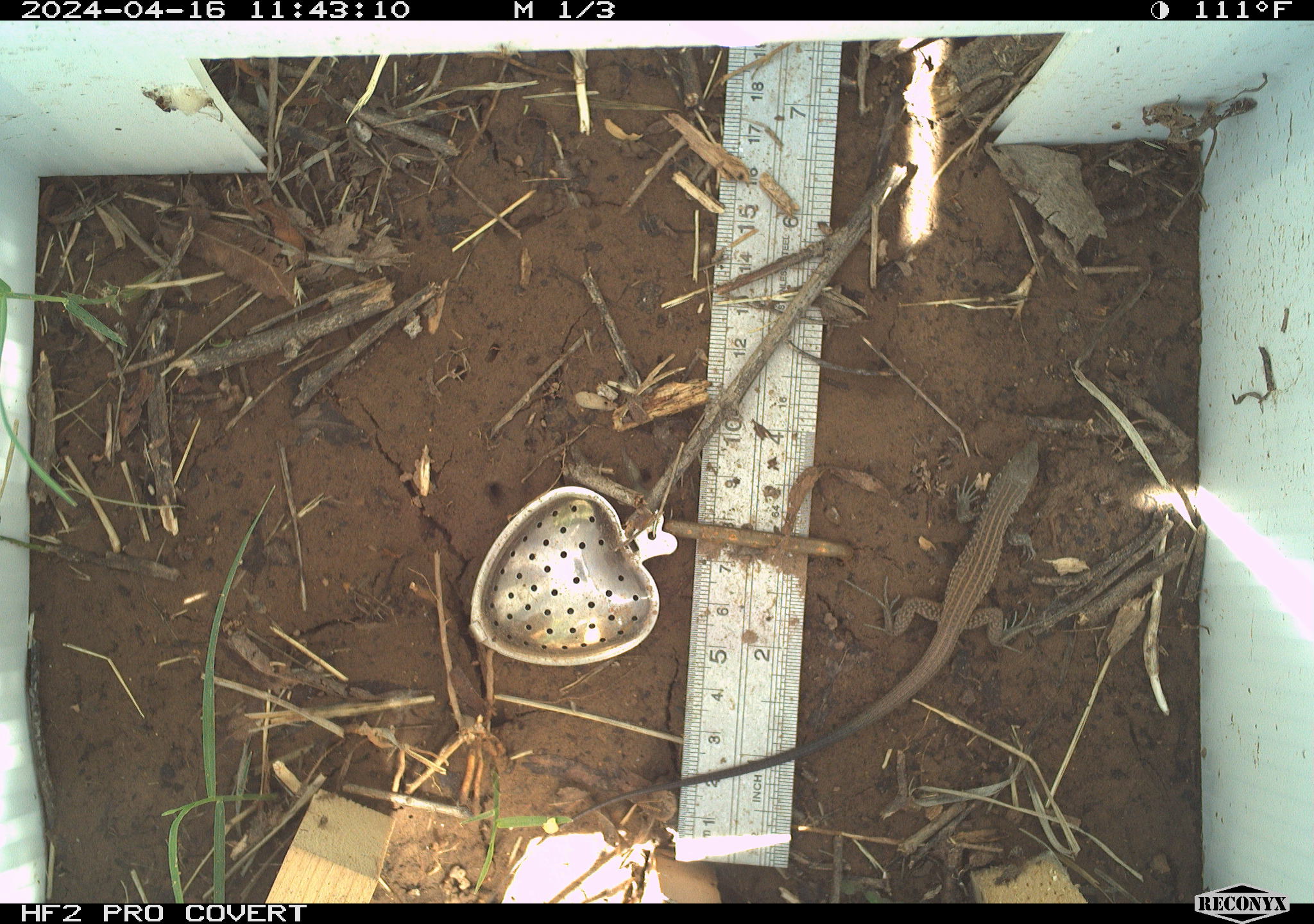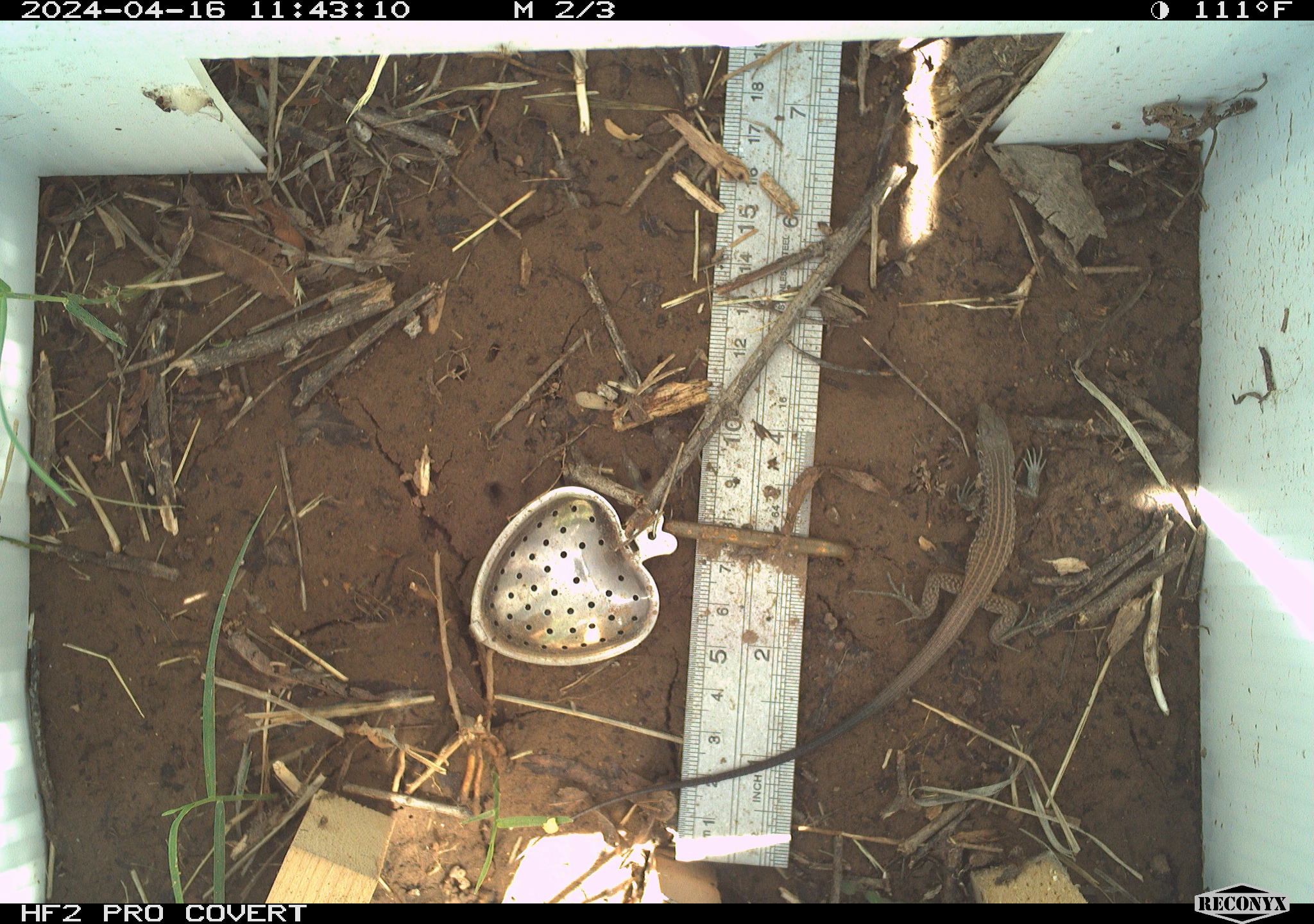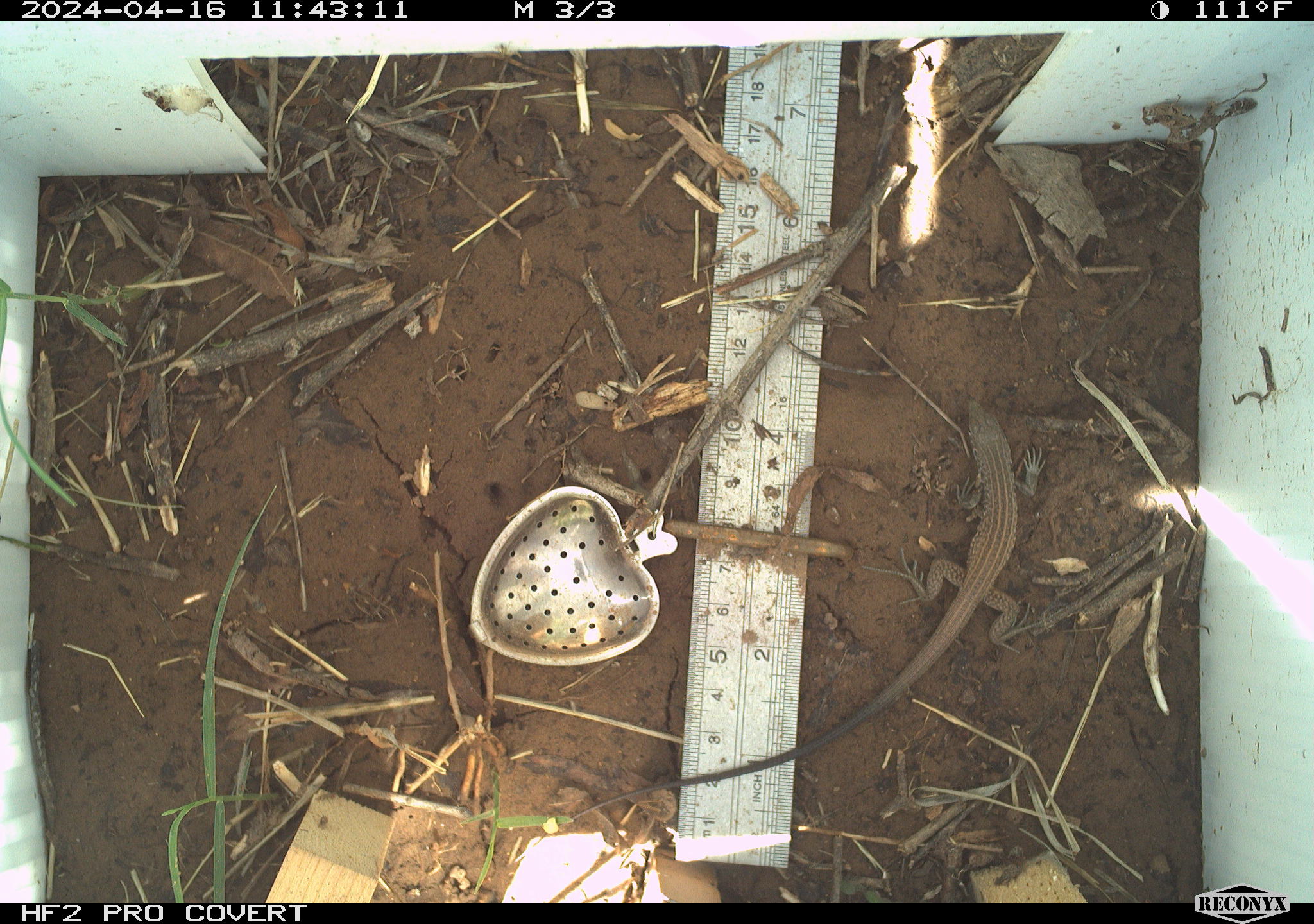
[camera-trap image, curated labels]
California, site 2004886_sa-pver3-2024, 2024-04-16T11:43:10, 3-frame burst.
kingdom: Animalia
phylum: Chordata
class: Reptilia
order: Squamata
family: Teiidae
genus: Aspidoscelis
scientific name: Aspidoscelis tigris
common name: western whiptail